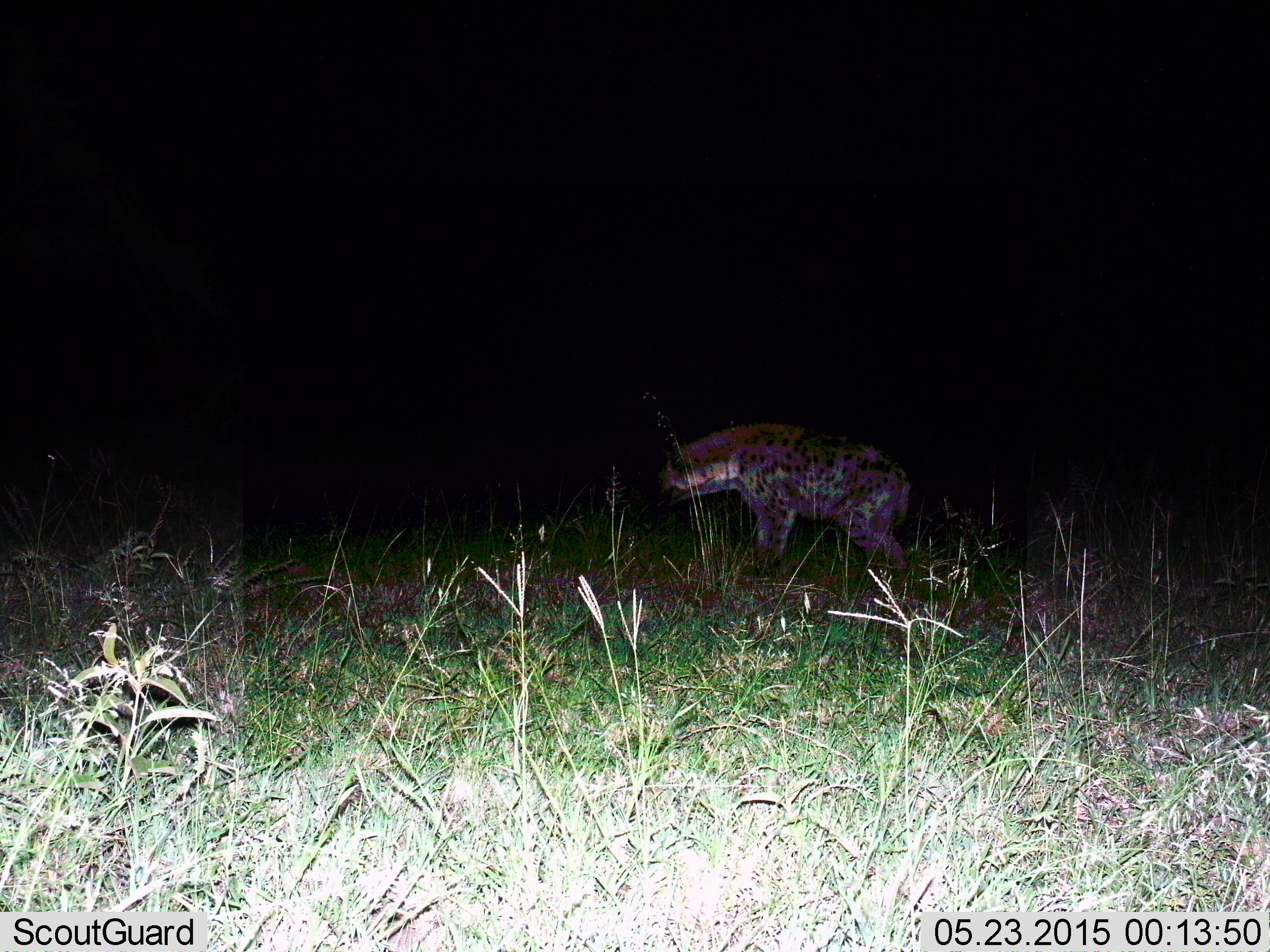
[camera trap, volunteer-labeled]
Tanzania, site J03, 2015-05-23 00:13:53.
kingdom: Animalia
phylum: Chordata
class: Mammalia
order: Carnivora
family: Hyaenidae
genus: Crocuta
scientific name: Crocuta crocuta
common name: spotted hyena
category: hyenaspotted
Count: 1.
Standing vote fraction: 60%.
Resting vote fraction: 0%.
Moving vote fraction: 40%.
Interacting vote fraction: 0%.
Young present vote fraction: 0%.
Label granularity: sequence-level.